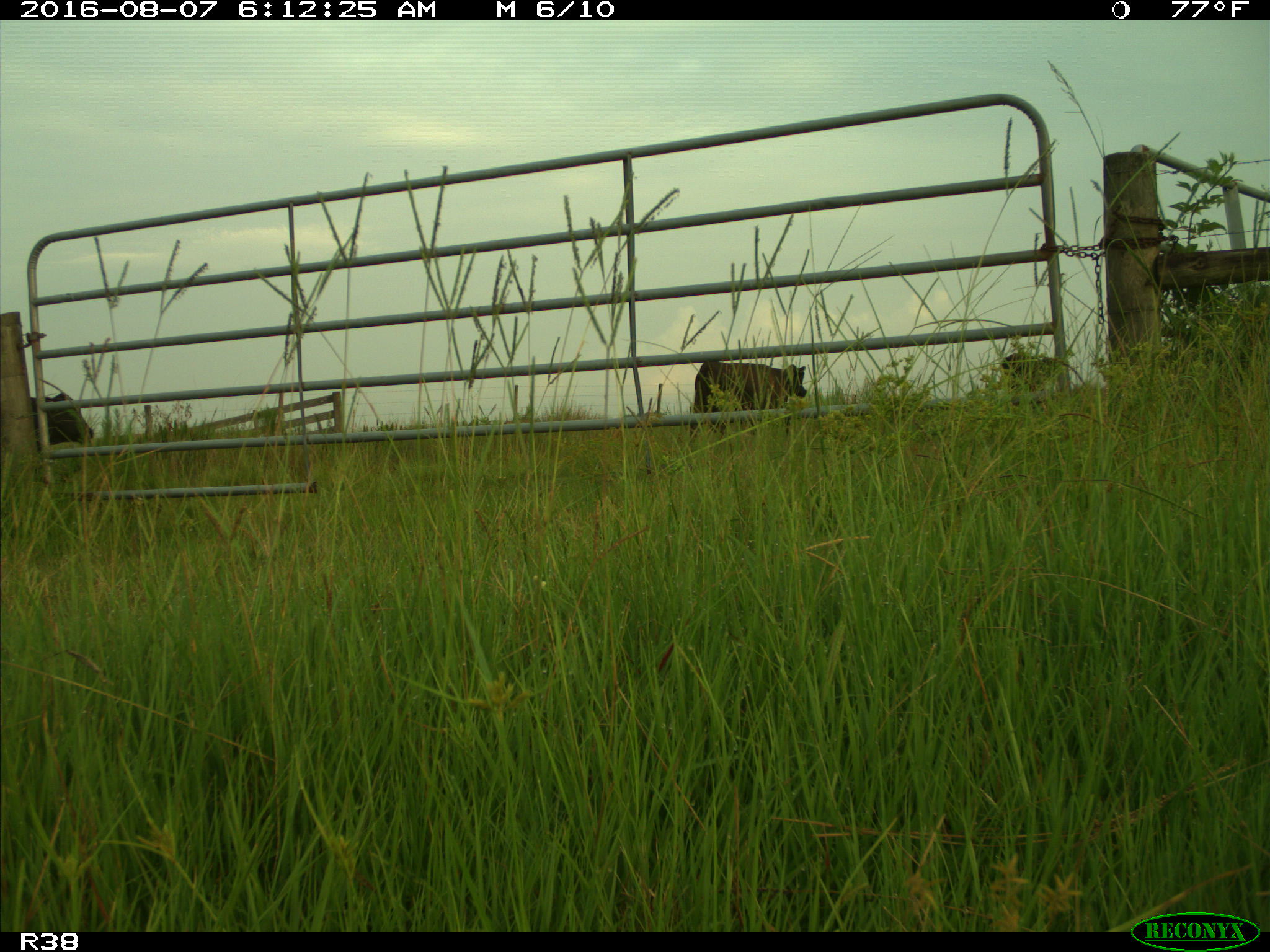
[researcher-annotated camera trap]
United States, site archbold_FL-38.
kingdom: Animalia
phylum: Chordata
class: Mammalia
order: Artiodactyla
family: Bovidae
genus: Bos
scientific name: Bos taurus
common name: domestic cow